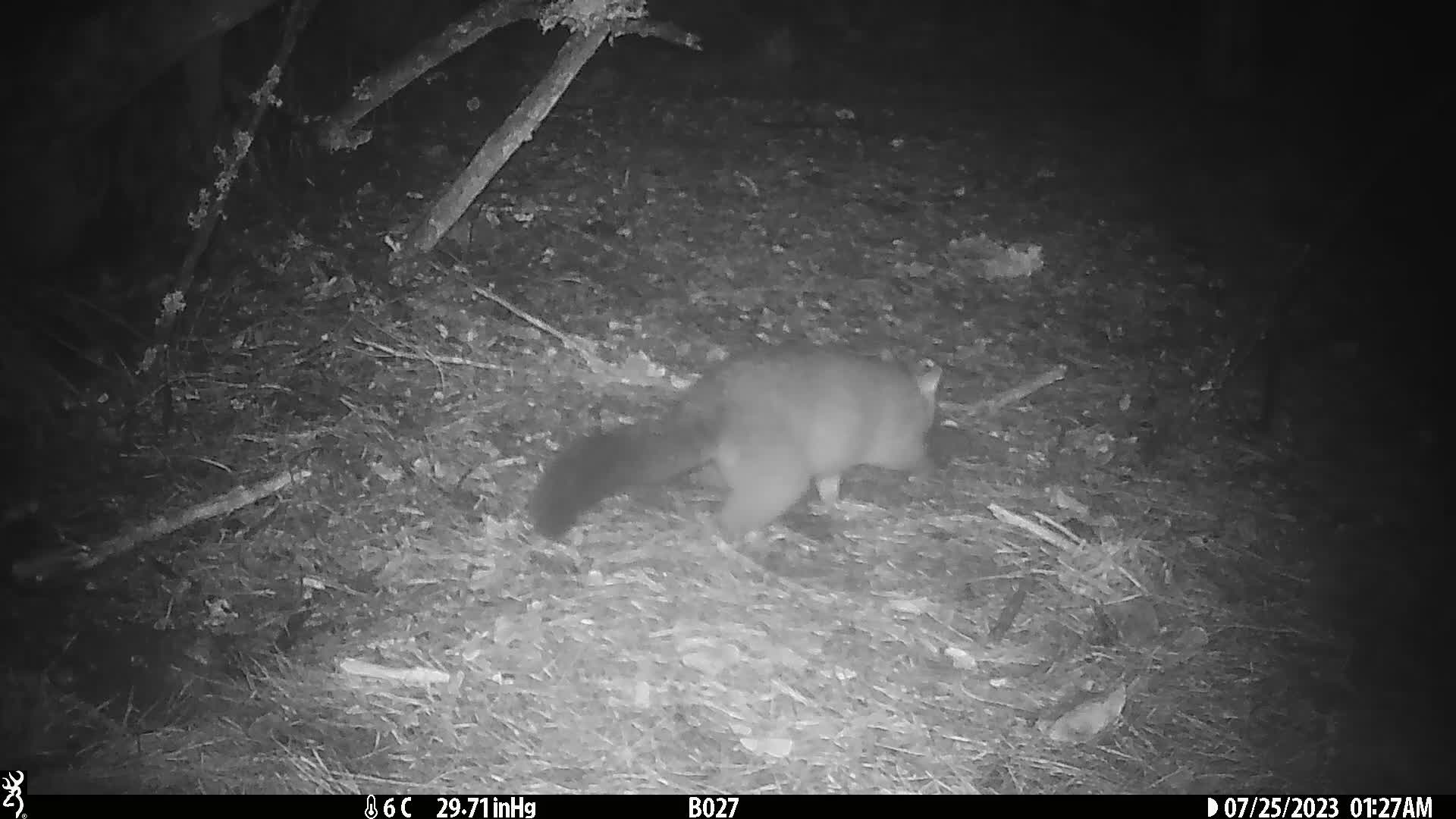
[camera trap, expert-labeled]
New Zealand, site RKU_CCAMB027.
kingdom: Animalia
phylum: Chordata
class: Mammalia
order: Diprotodontia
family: Phalangeridae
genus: Trichosurus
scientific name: Trichosurus vulpecula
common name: common brushtail possum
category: possum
Possum (common brushtail possum) (Trichosurus vulpecula).